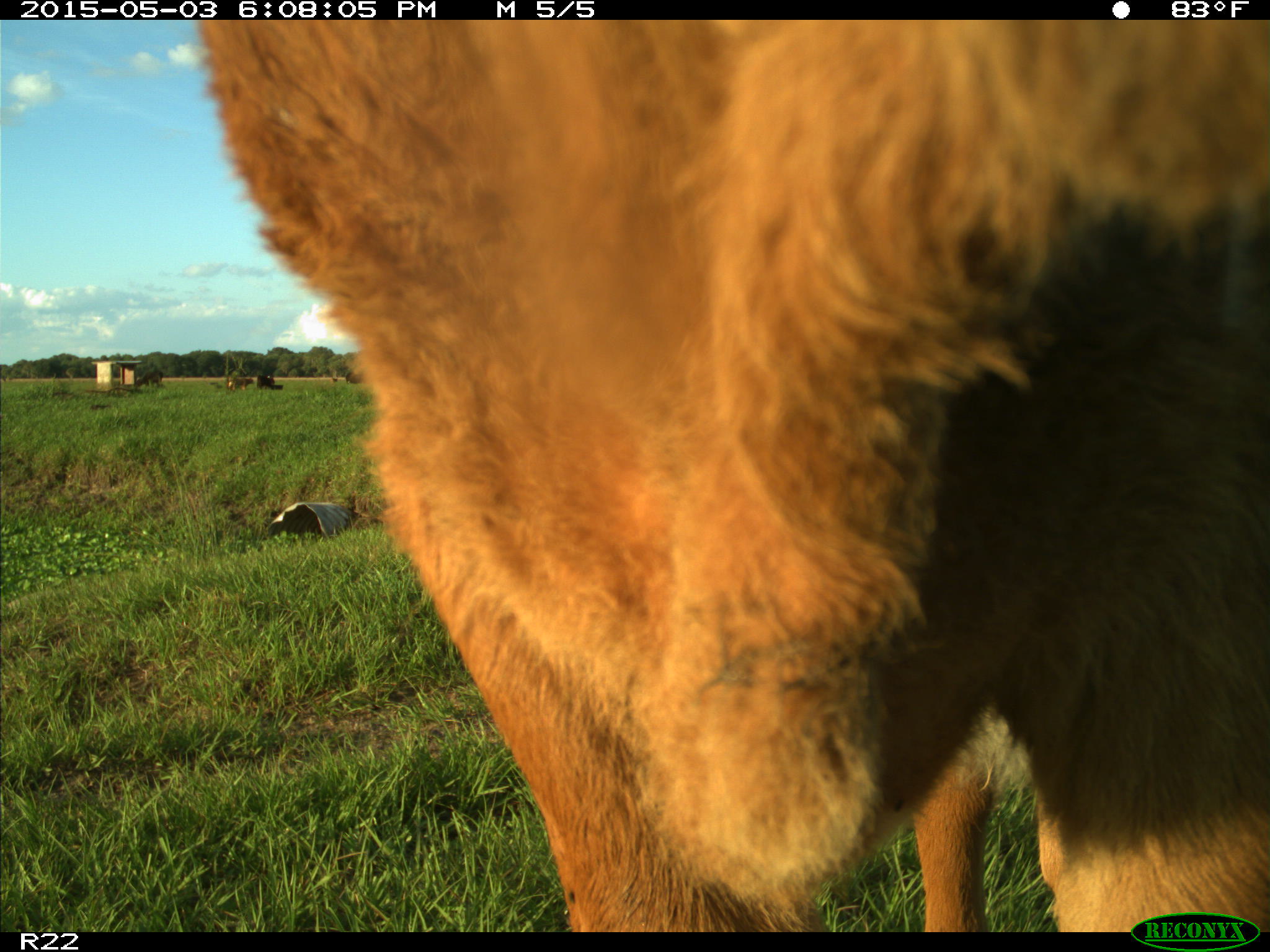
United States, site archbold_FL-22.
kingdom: Animalia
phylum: Chordata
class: Mammalia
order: Artiodactyla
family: Bovidae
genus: Bos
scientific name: Bos taurus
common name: domestic cow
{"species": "Bos taurus (domestic cow)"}